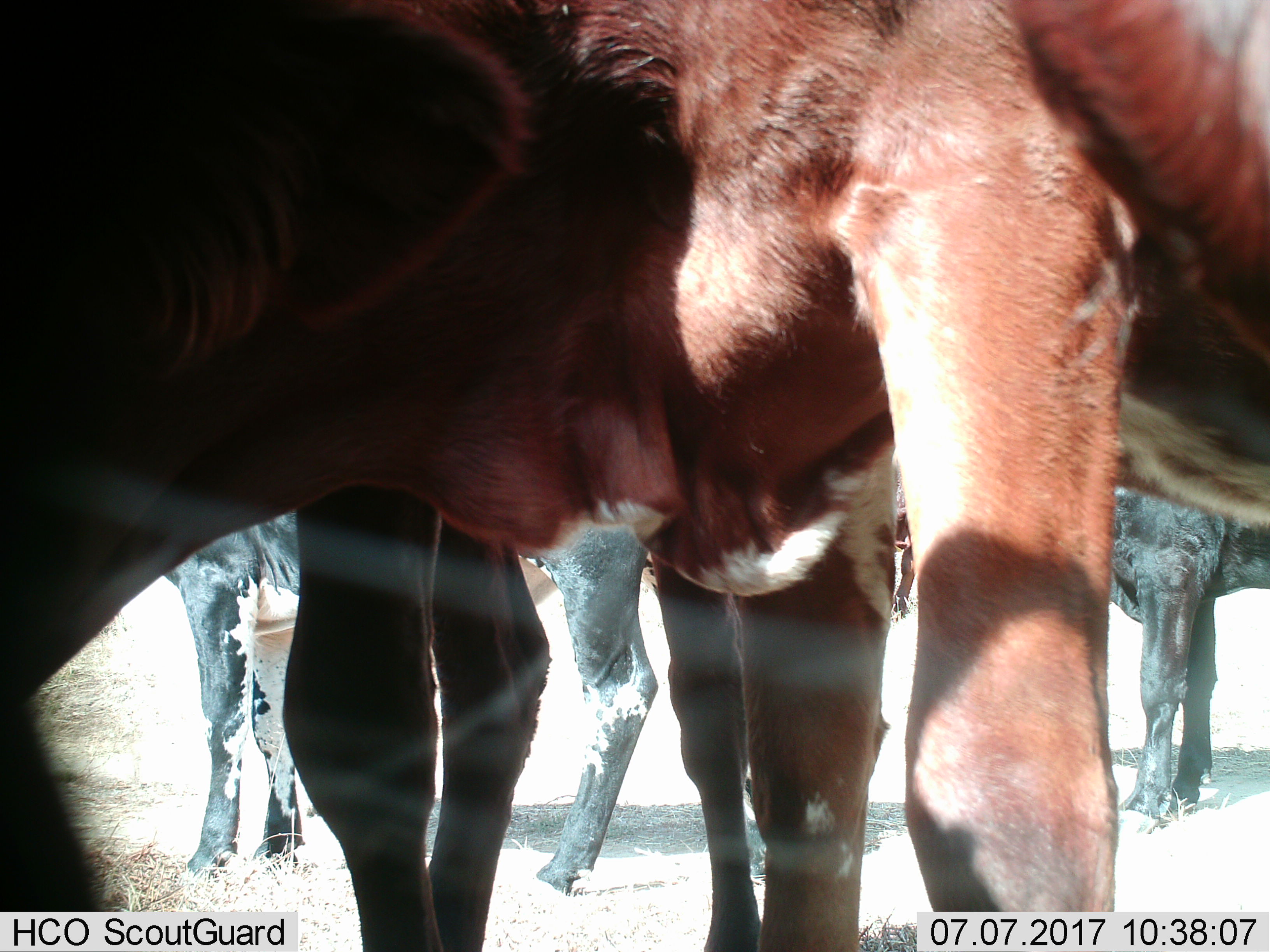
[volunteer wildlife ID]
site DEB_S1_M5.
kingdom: Animalia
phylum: Chordata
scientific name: Vertebrata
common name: domestic animal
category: domesticanimal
Domesticanimal (domestic animal) (Vertebrata), count 5. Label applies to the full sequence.